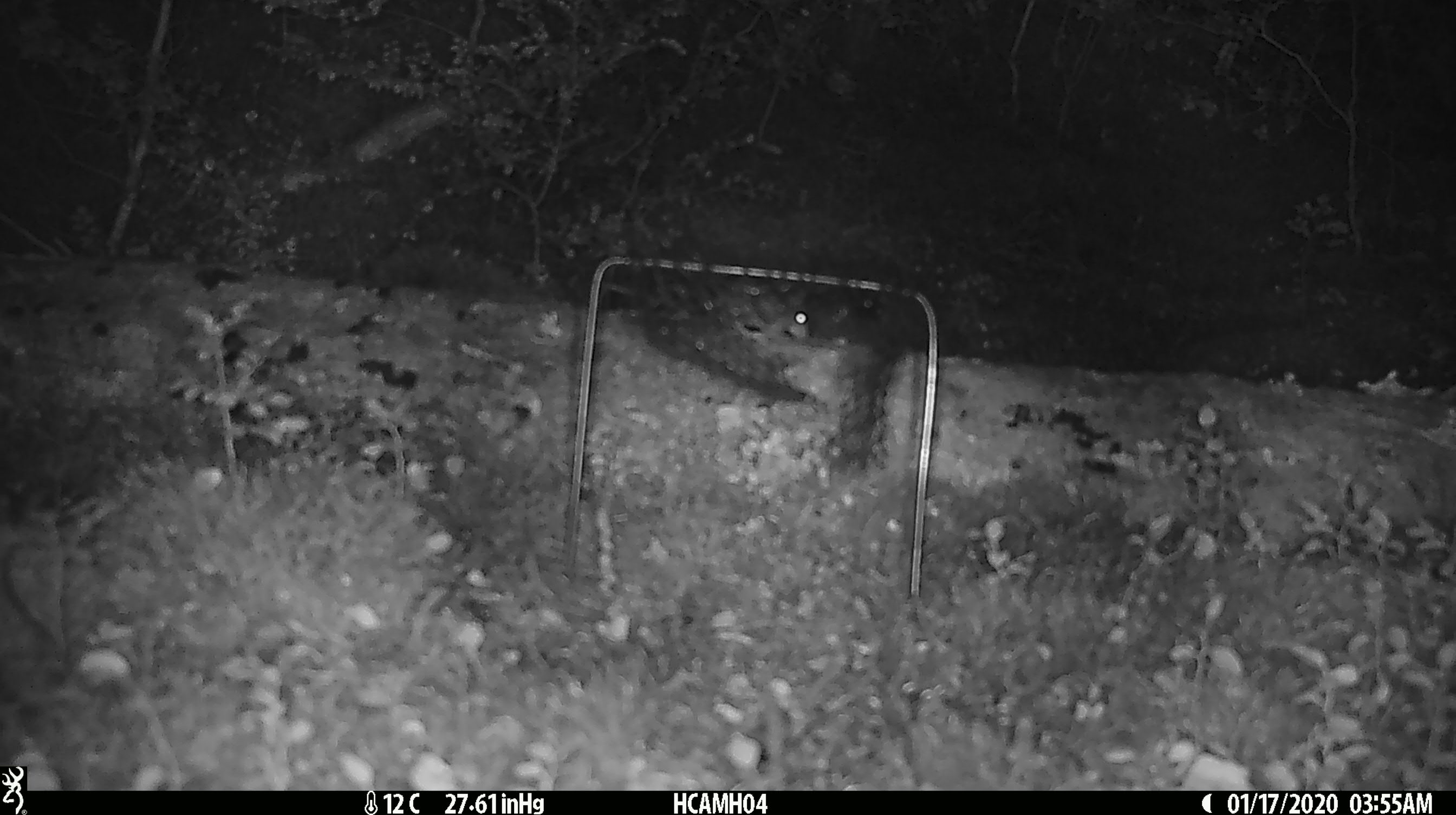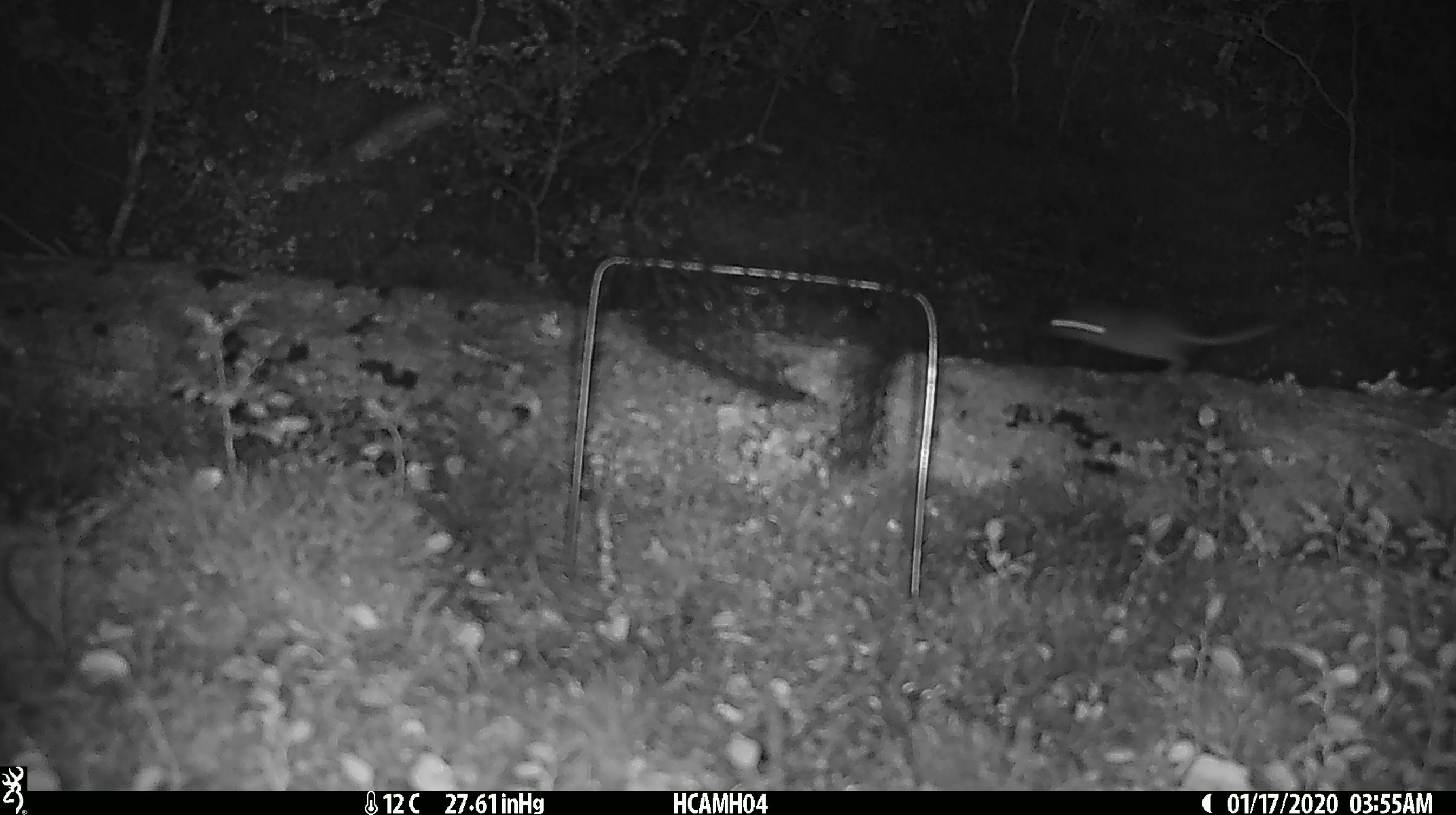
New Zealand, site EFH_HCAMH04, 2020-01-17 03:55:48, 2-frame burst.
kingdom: Animalia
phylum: Chordata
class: Mammalia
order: Rodentia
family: Muridae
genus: Mus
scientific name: Mus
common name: mouse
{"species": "mouse (Mus)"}